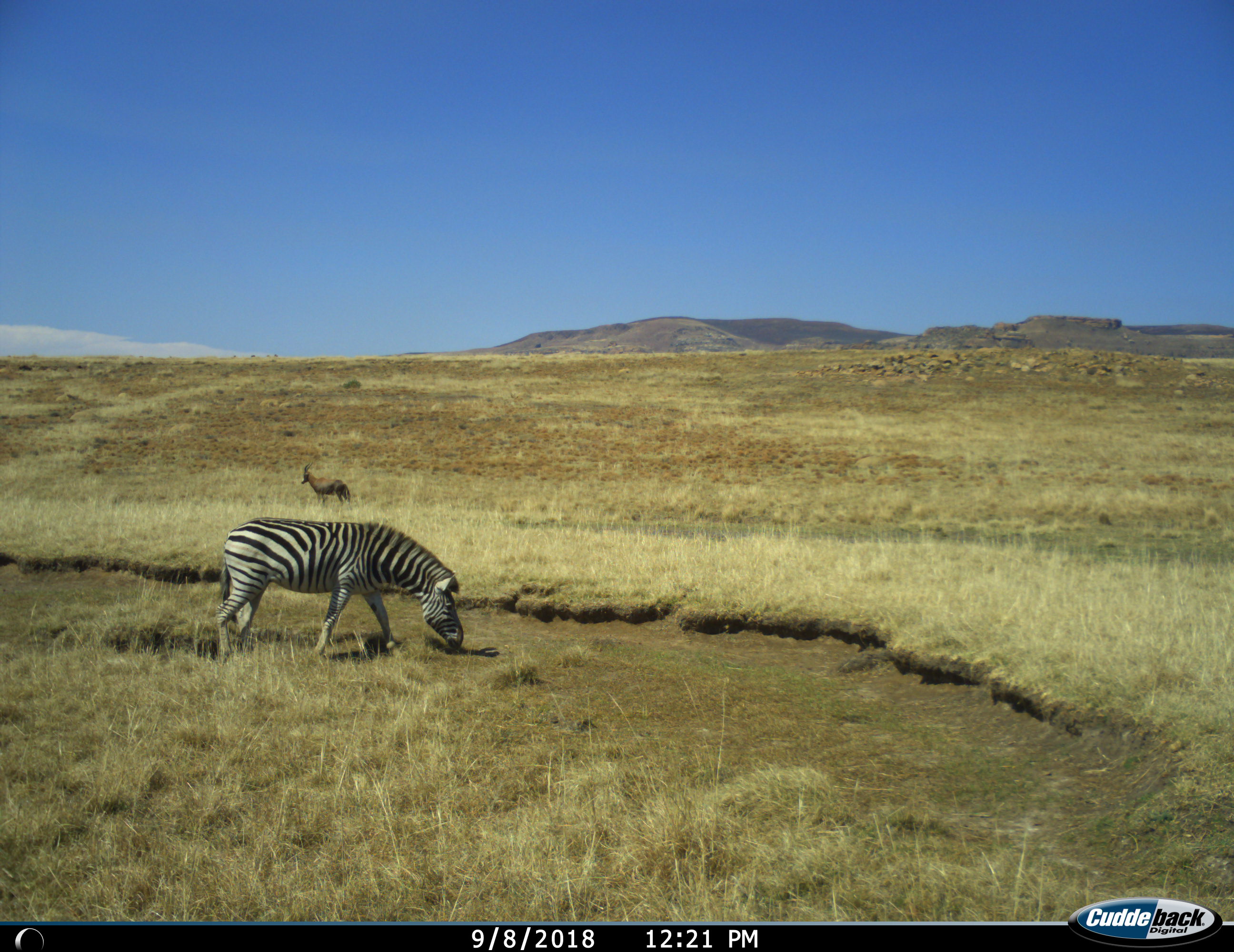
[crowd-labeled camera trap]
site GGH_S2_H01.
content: unidentified animal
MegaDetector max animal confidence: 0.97